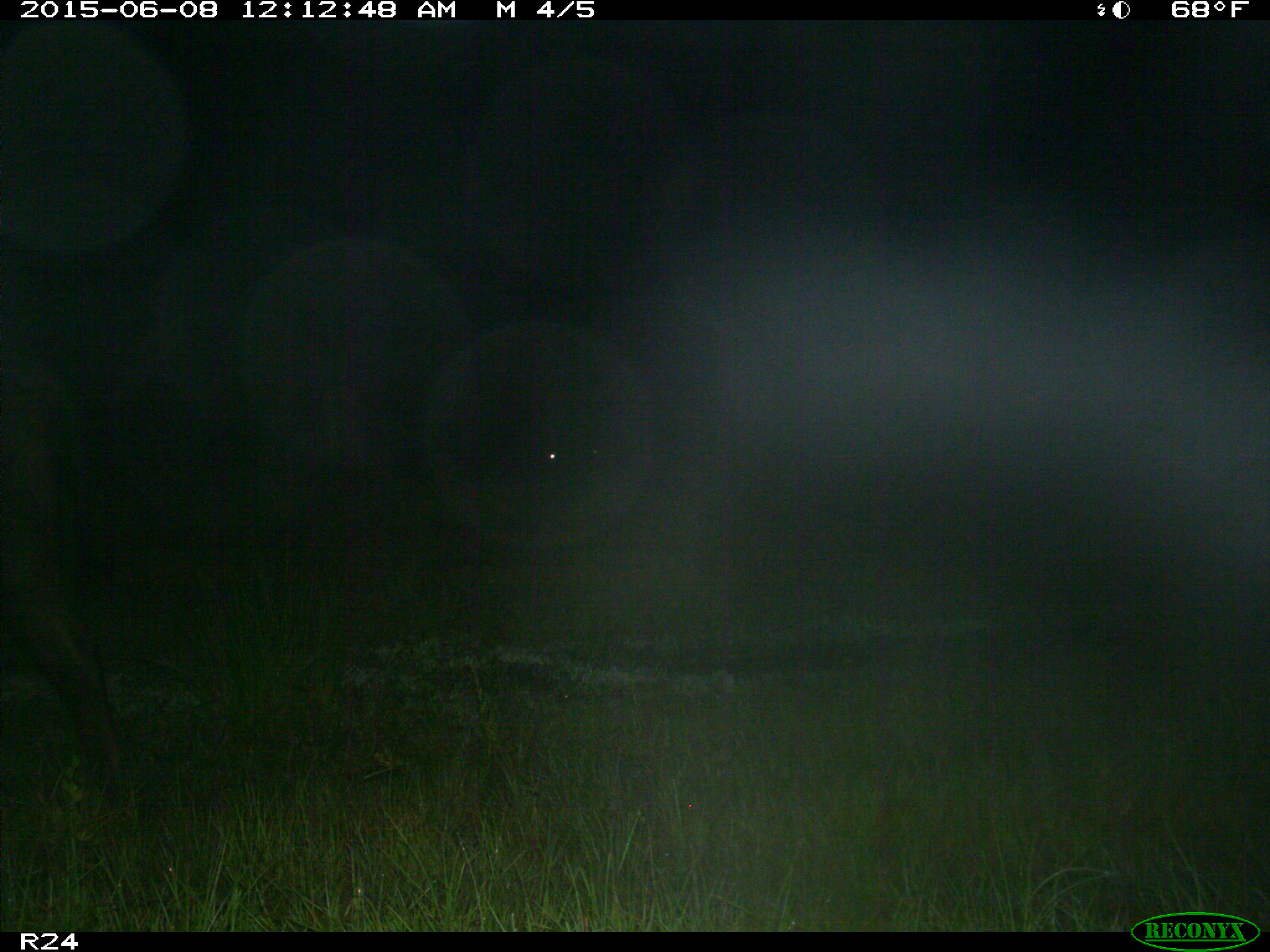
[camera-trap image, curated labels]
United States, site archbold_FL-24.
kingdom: Animalia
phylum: Chordata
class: Mammalia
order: Artiodactyla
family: Cervidae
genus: Odocoileus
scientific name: Odocoileus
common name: deer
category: unidentified deer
Unidentified deer (deer) (Odocoileus).